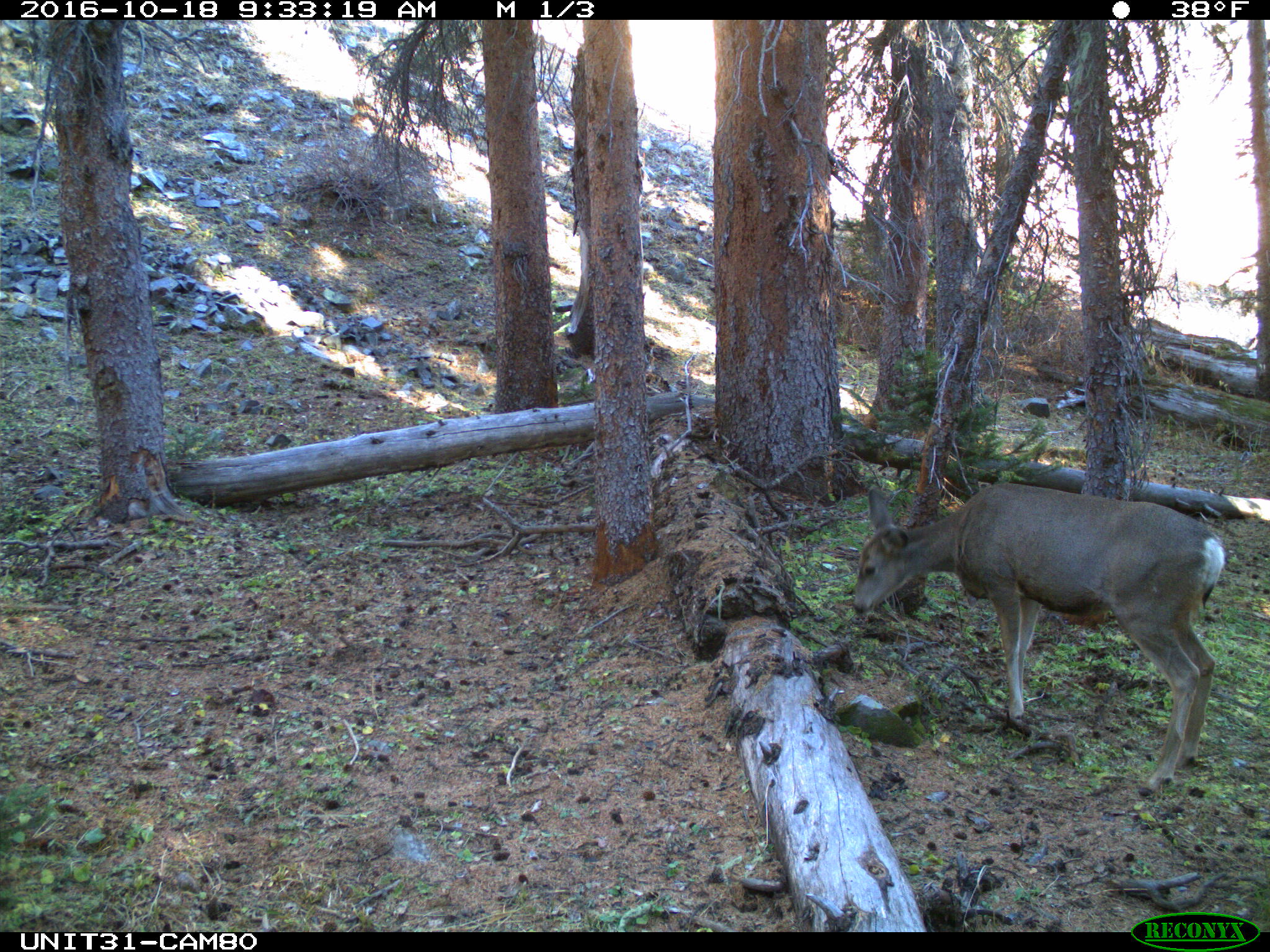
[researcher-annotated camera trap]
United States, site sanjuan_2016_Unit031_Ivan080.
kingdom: Animalia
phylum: Chordata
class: Mammalia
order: Artiodactyla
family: Cervidae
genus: Odocoileus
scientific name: Odocoileus hemionus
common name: mule deer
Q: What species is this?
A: Odocoileus hemionus (mule deer).